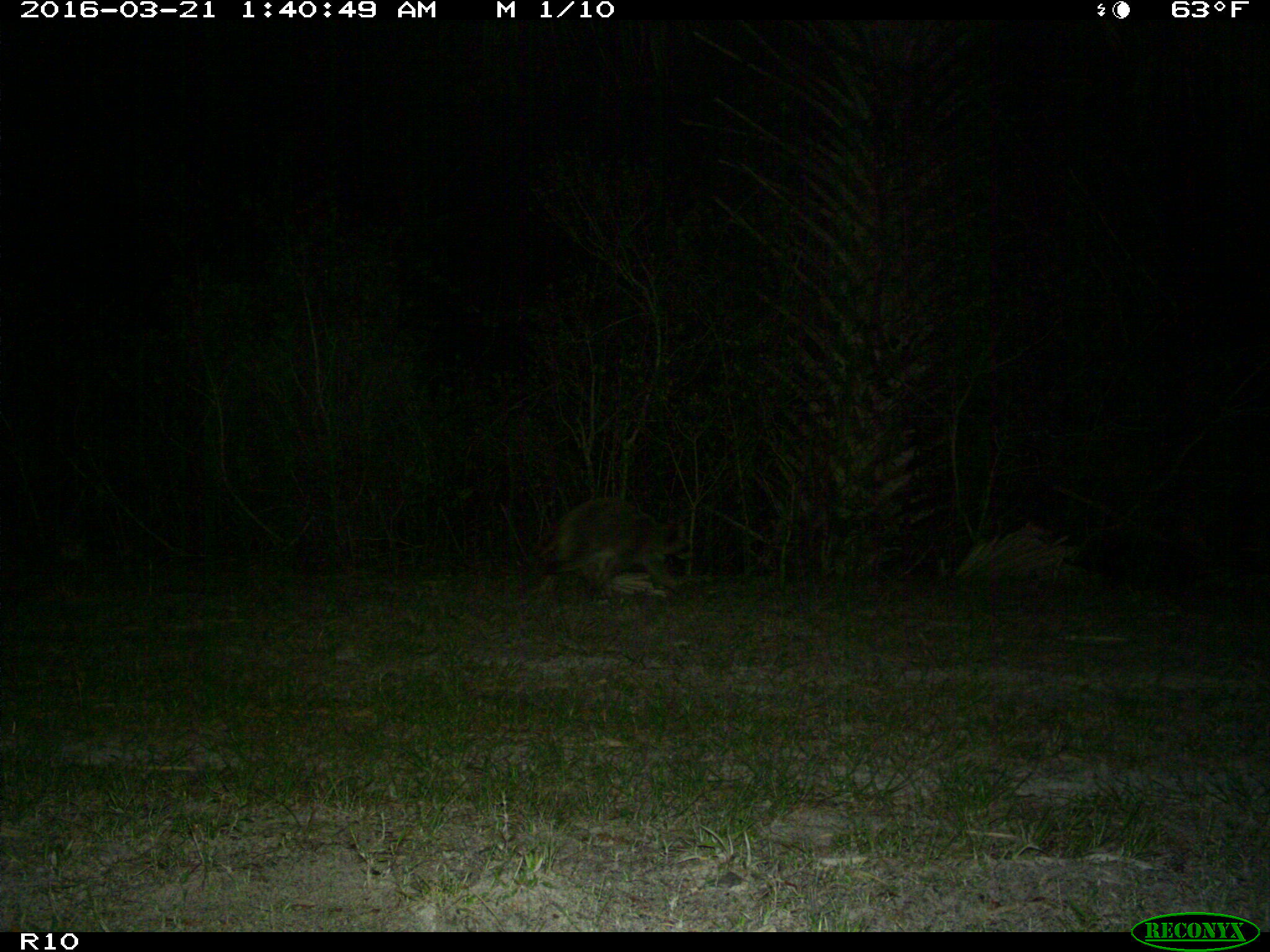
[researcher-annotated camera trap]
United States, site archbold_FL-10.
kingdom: Animalia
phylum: Chordata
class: Mammalia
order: Carnivora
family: Procyonidae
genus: Procyon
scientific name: Procyon lotor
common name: common raccoon